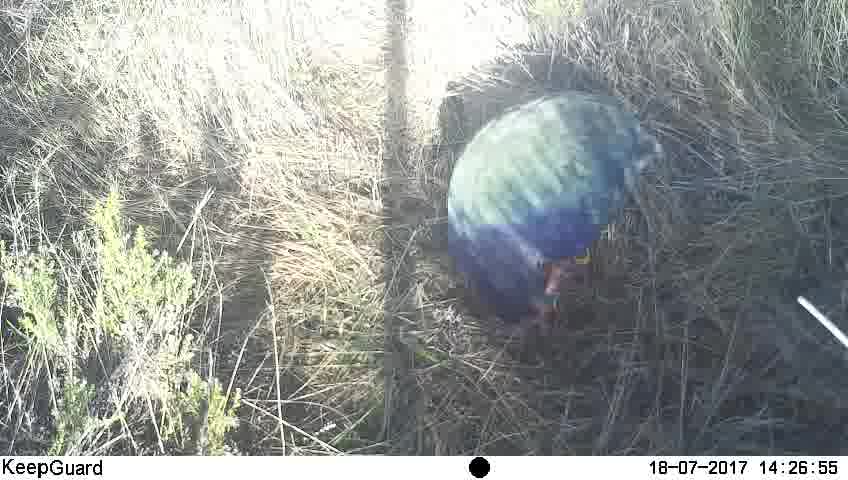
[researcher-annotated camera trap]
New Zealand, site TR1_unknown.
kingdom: Animalia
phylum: Chordata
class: Aves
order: Gruiformes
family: Rallidae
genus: Porphyrio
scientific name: Porphyrio mantelli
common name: takahe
Takahe (Porphyrio mantelli).